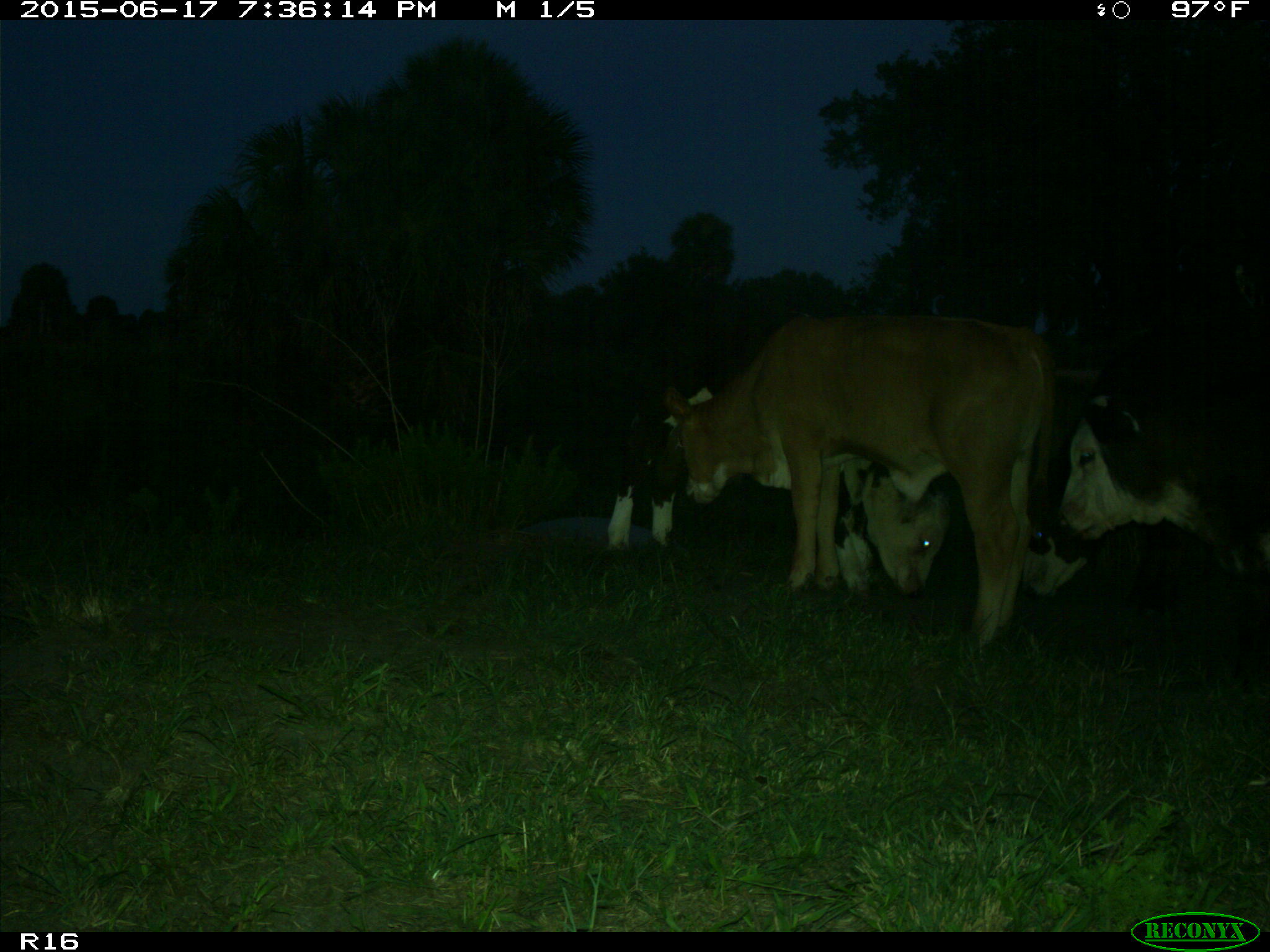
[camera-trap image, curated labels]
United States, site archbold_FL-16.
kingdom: Animalia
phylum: Chordata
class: Mammalia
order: Artiodactyla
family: Bovidae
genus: Bos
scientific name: Bos taurus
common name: domestic cow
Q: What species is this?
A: Bos taurus (domestic cow).